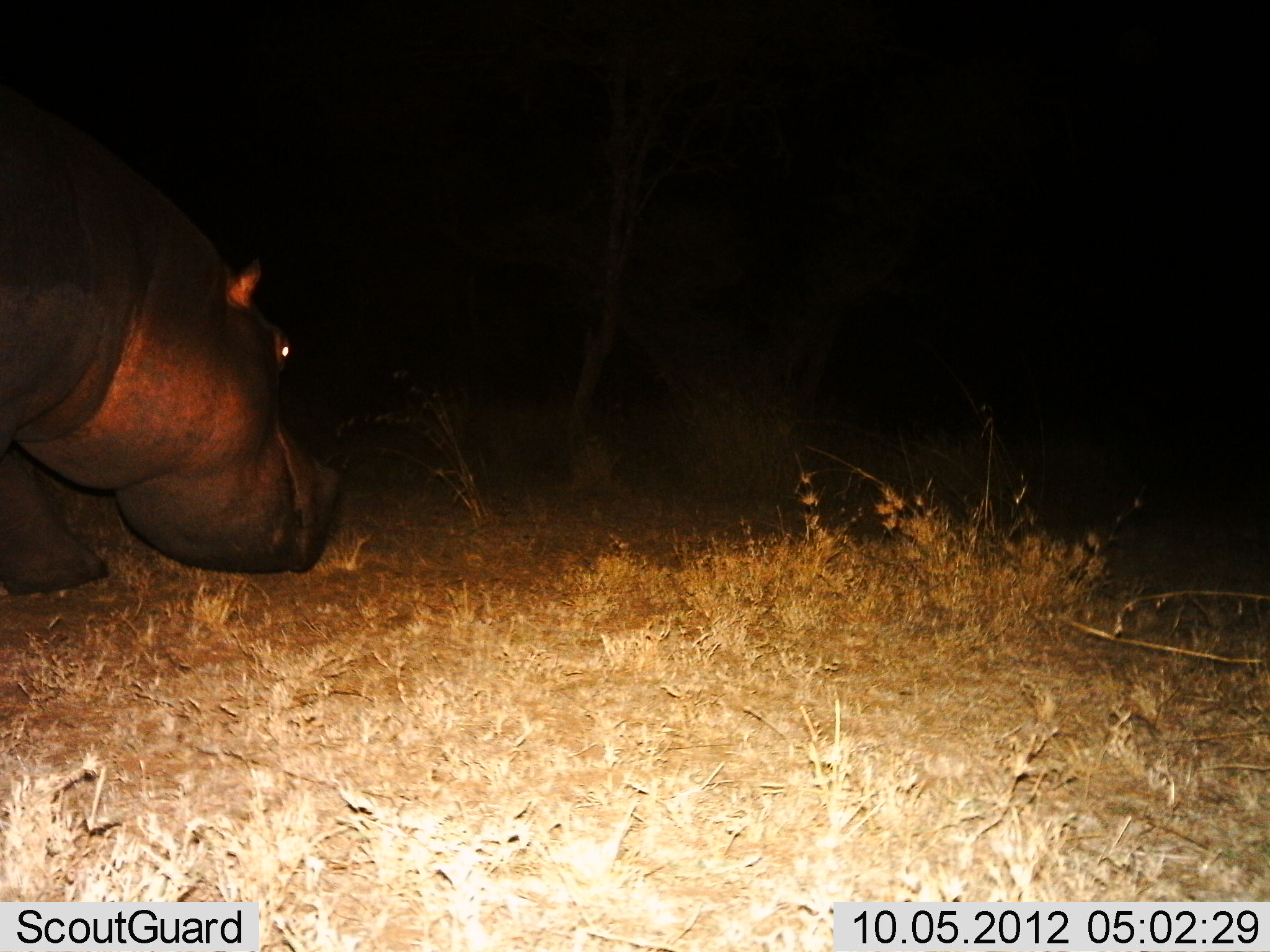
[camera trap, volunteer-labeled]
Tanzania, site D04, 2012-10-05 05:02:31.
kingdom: Animalia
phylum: Chordata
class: Mammalia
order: Artiodactyla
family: Hippopotamidae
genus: Hippopotamus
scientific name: Hippopotamus amphibius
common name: hippopotamus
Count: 1.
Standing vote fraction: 10%.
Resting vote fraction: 0%.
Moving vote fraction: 80%.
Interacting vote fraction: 0%.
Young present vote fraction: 0%.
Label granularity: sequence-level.